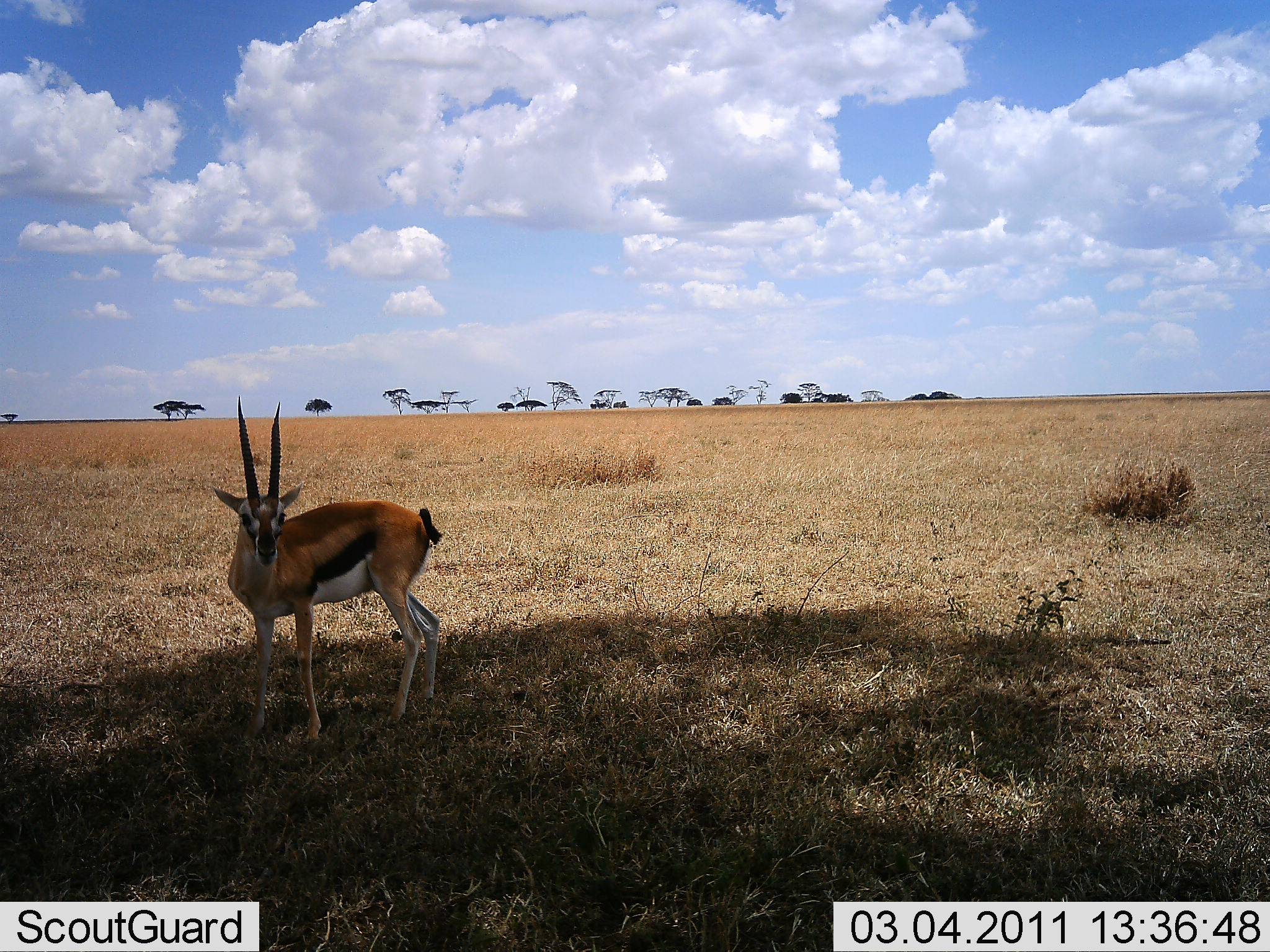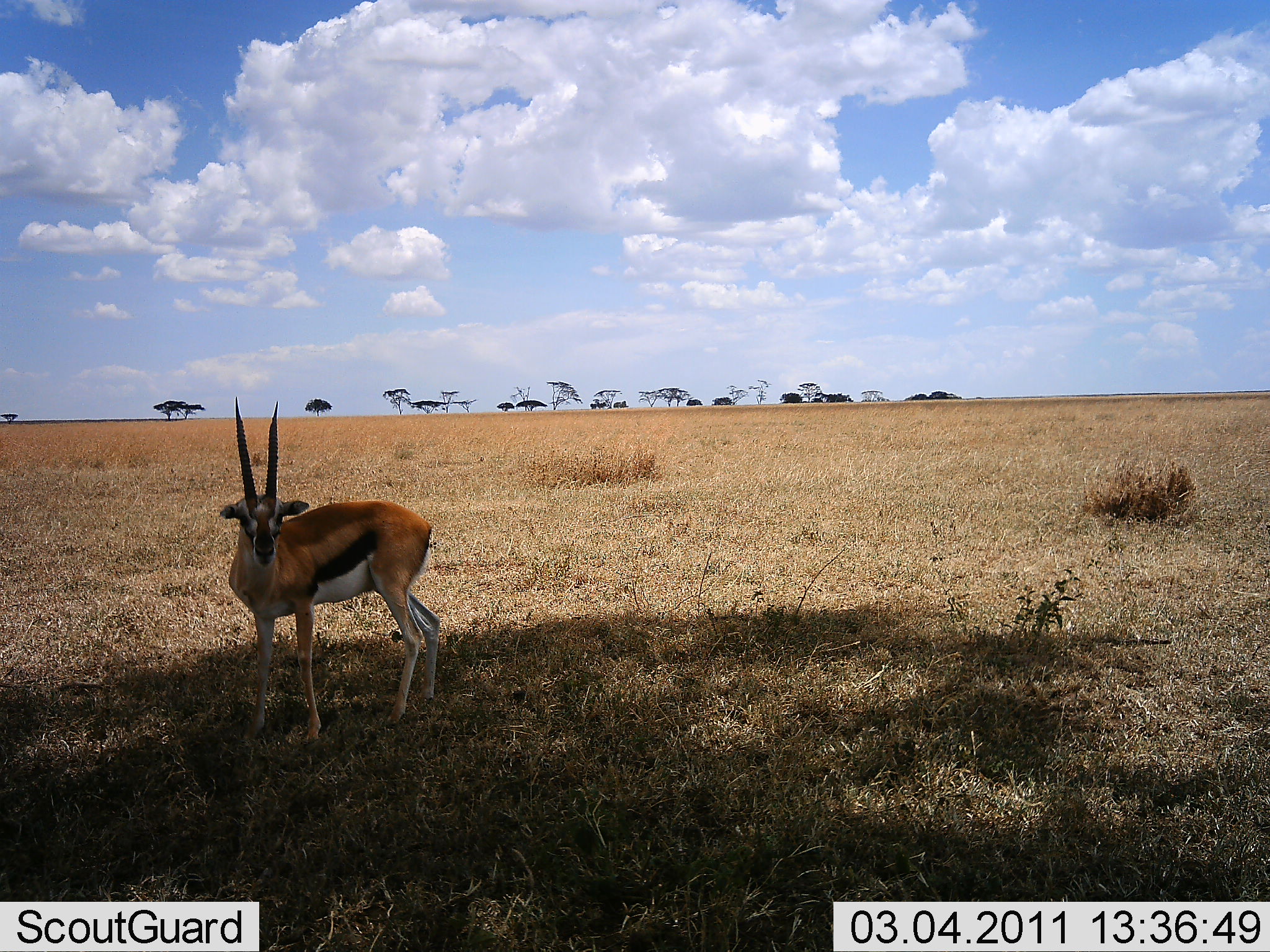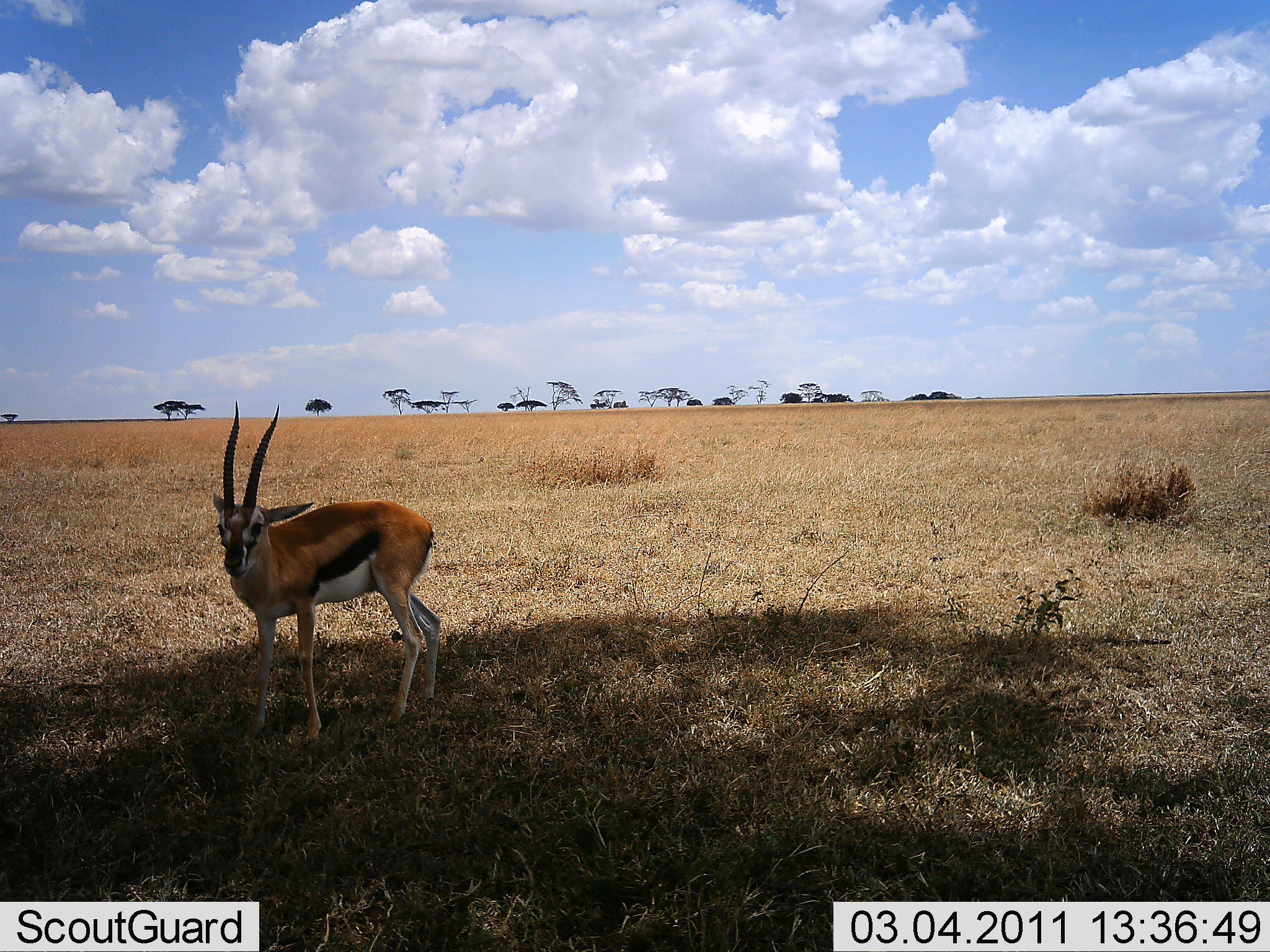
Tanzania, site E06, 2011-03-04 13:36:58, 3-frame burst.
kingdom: Animalia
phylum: Chordata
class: Mammalia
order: Artiodactyla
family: Bovidae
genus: Eudorcas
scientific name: Eudorcas thomsonii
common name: thomson's gazelle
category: gazellethomsons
Gazellethomsons (thomson's gazelle) (Eudorcas thomsonii), count 1. Behavior (volunteer vote fractions): standing 100%, resting 0%, moving 0%, interacting 0%. Young present (vote fraction): 0%. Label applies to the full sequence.